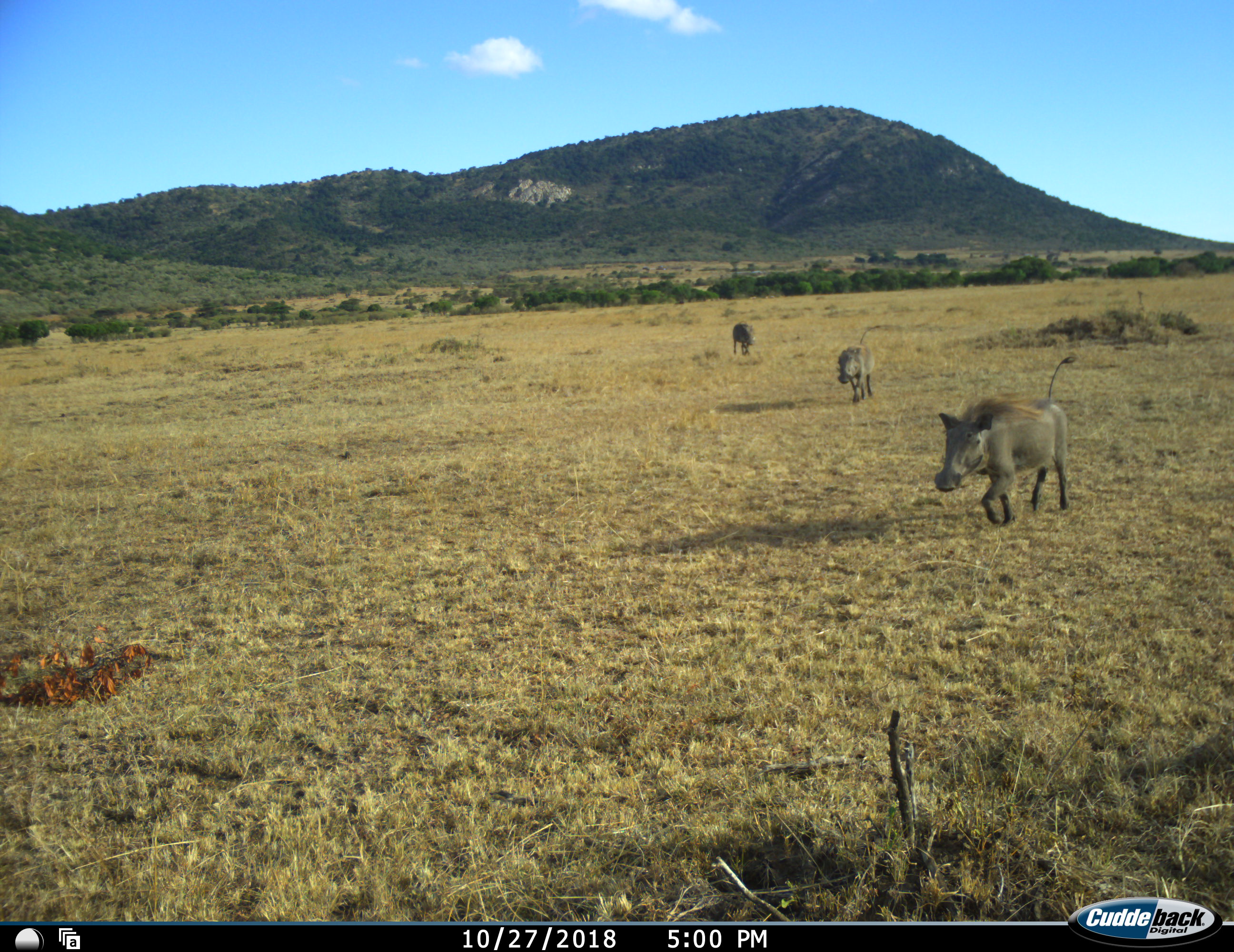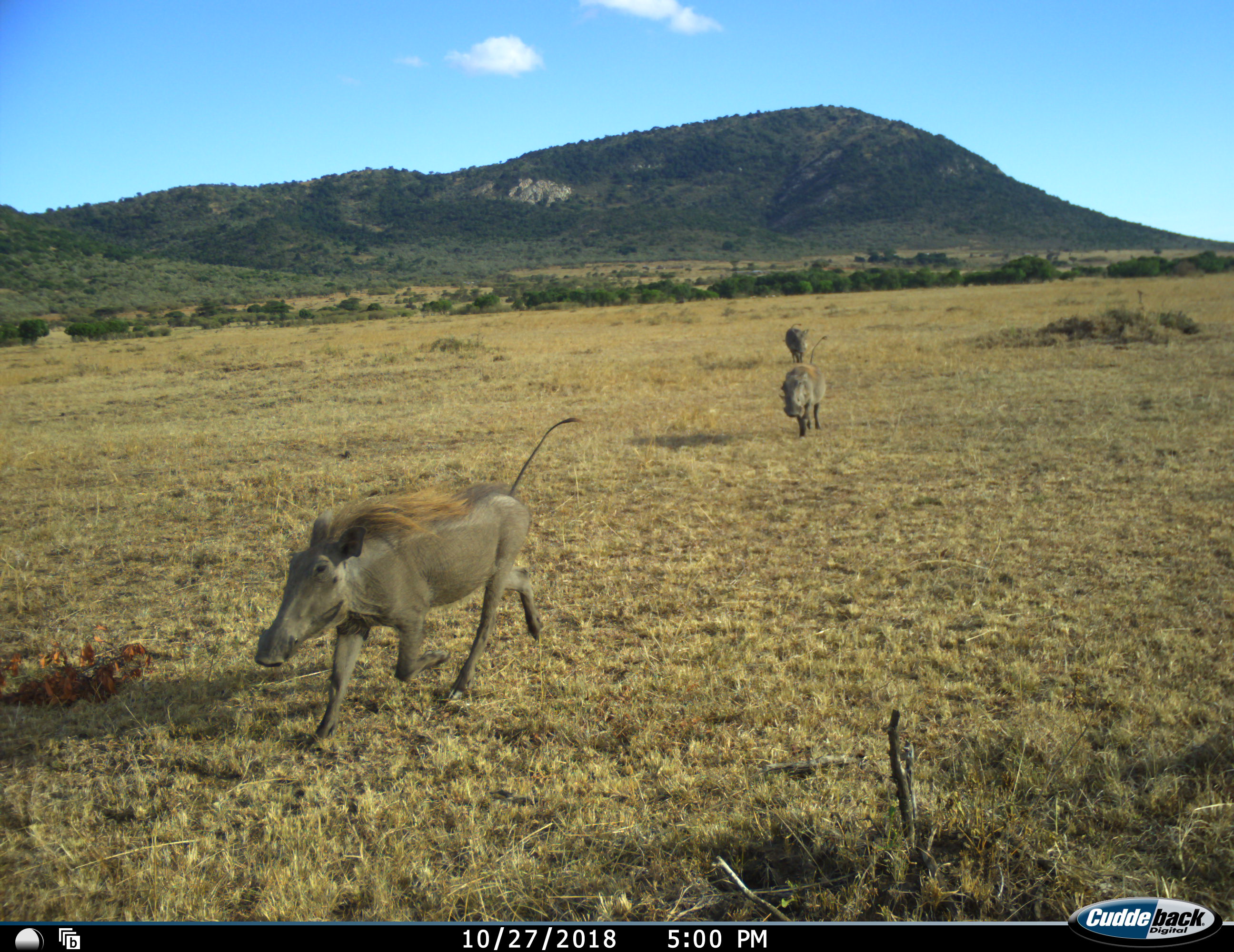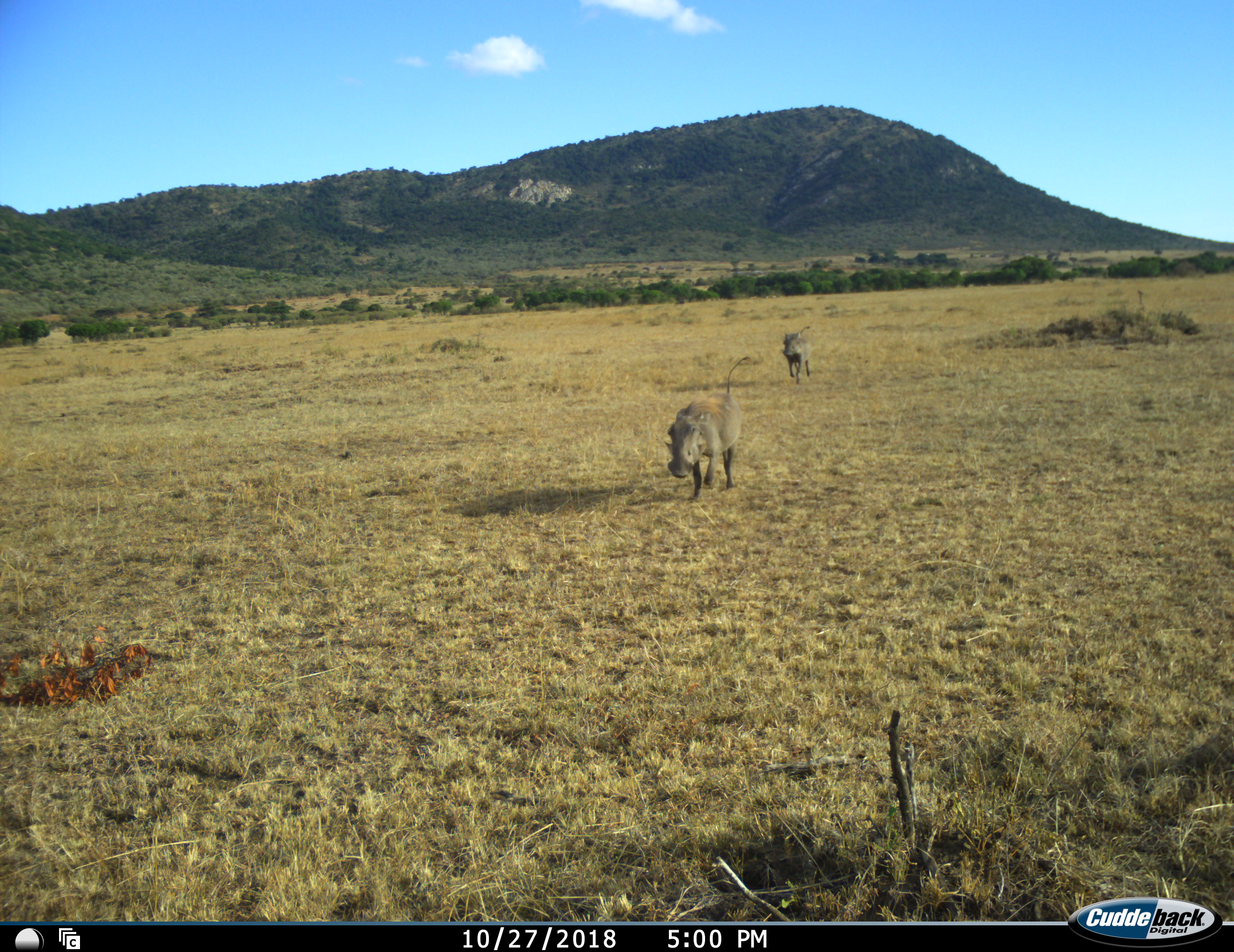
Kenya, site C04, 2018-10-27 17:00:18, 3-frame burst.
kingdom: Animalia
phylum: Chordata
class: Mammalia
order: Artiodactyla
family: Suidae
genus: Phacochoerus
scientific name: Phacochoerus africanus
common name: warthog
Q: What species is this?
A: Warthog (Phacochoerus africanus).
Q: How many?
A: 3.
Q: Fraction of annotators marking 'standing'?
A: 10%.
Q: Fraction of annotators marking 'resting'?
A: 0%.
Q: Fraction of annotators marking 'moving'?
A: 100%.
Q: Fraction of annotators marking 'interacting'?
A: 0%.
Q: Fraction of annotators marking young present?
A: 10%.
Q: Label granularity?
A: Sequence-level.